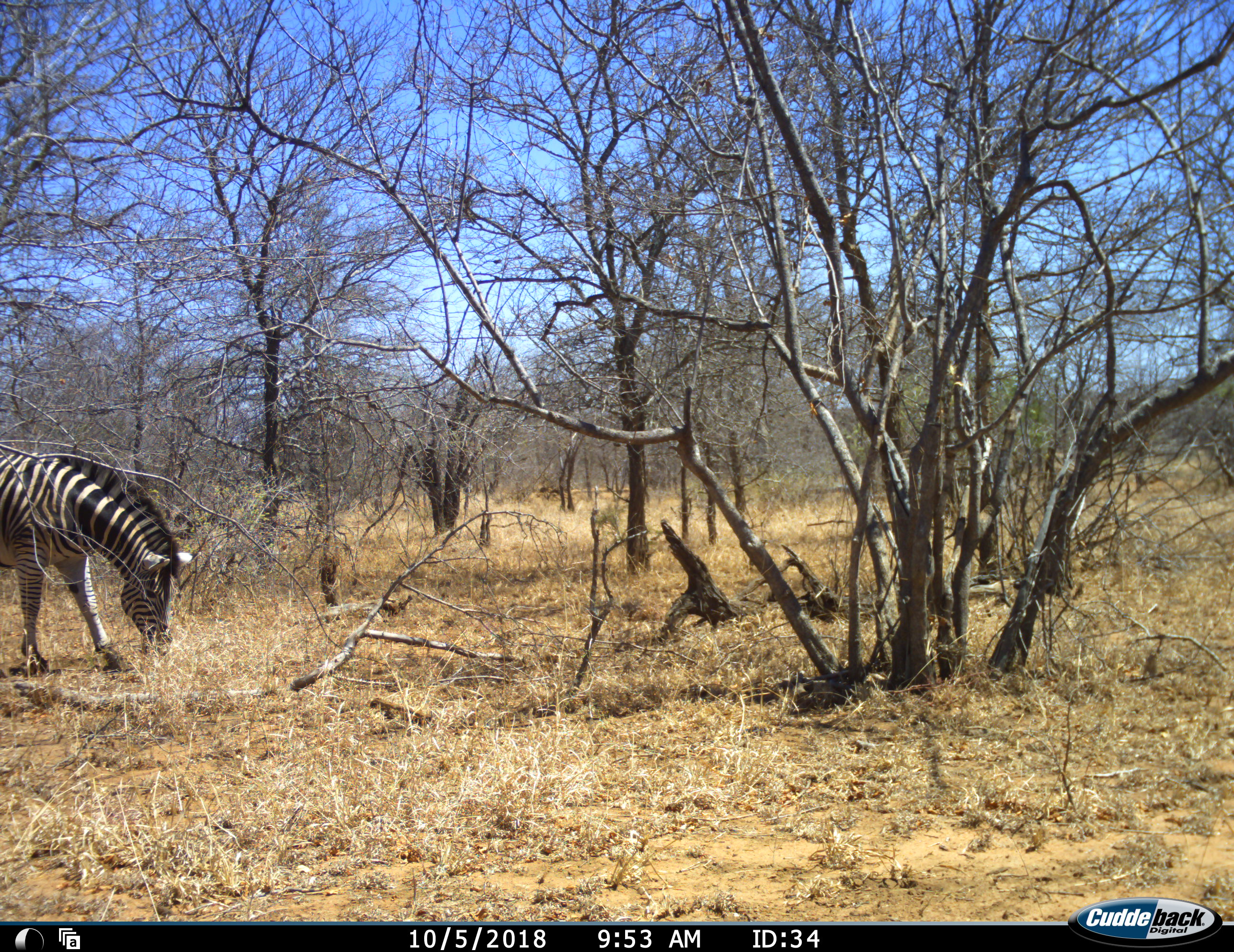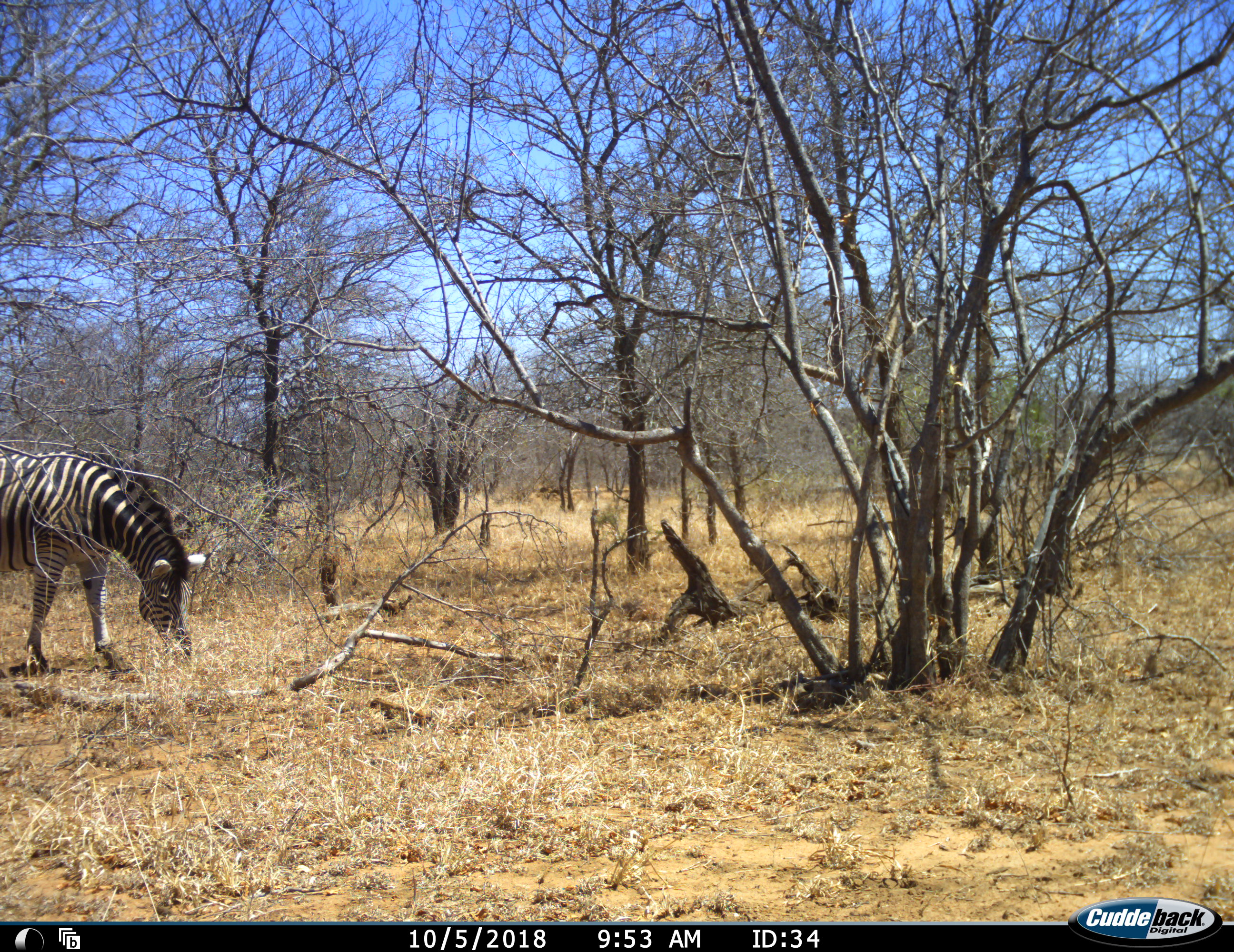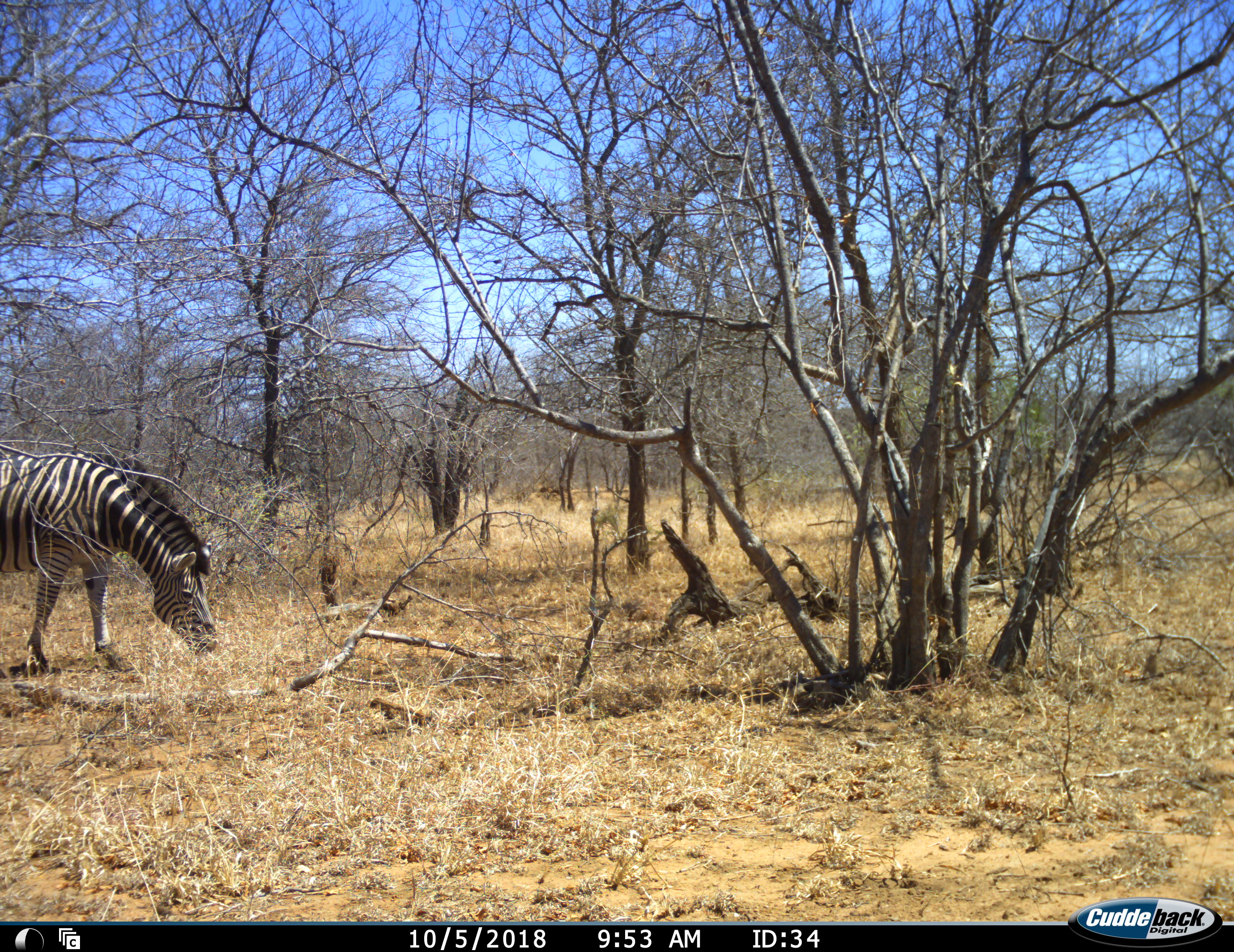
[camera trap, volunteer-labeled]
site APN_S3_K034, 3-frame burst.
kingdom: Animalia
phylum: Chordata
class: Mammalia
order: Perissodactyla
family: Equidae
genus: Equus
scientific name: Equus quagga burchellii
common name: burchell's zebra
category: zebraburchells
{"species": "zebraburchells (burchell's zebra) (Equus quagga burchellii)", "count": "1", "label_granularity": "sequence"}